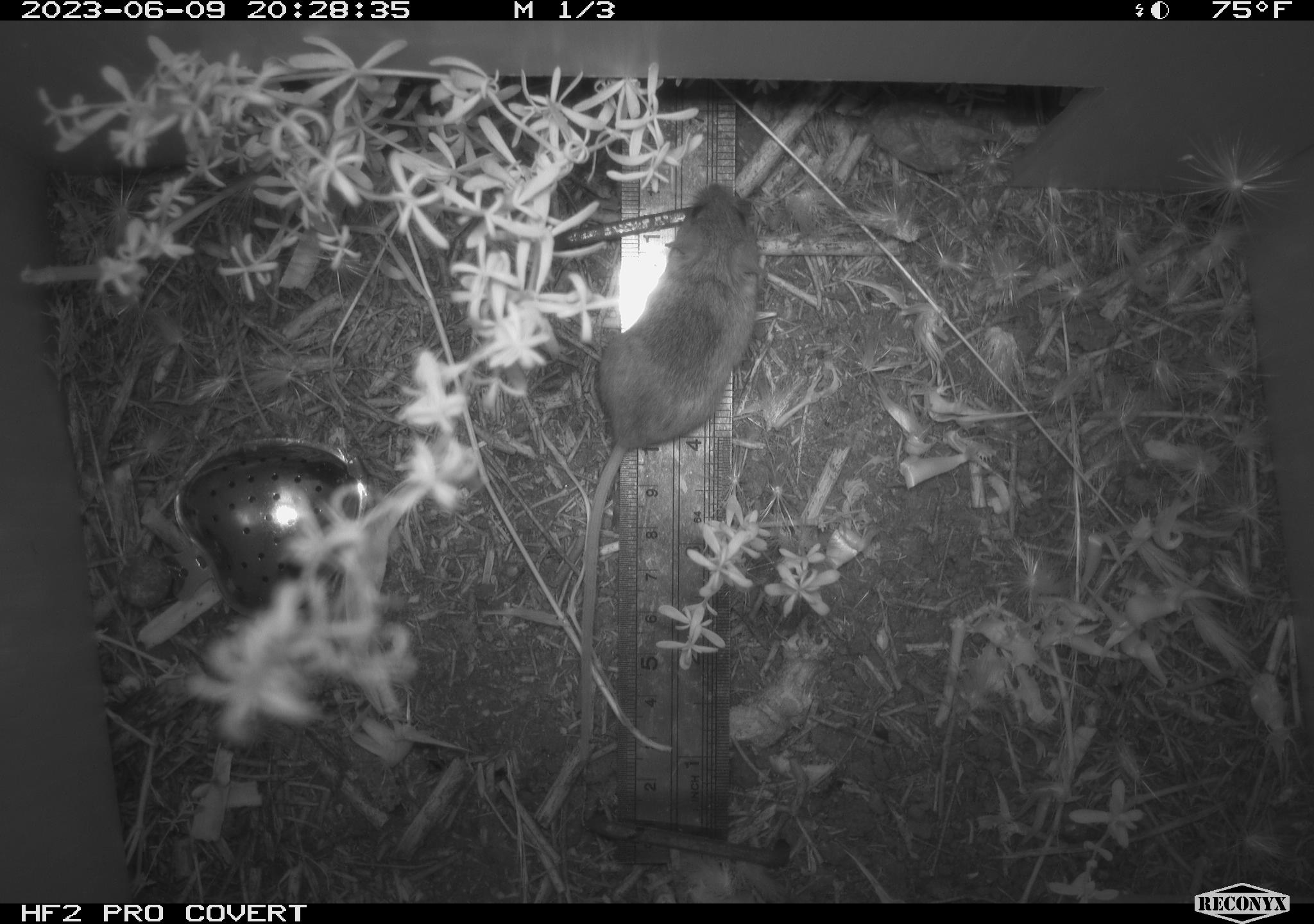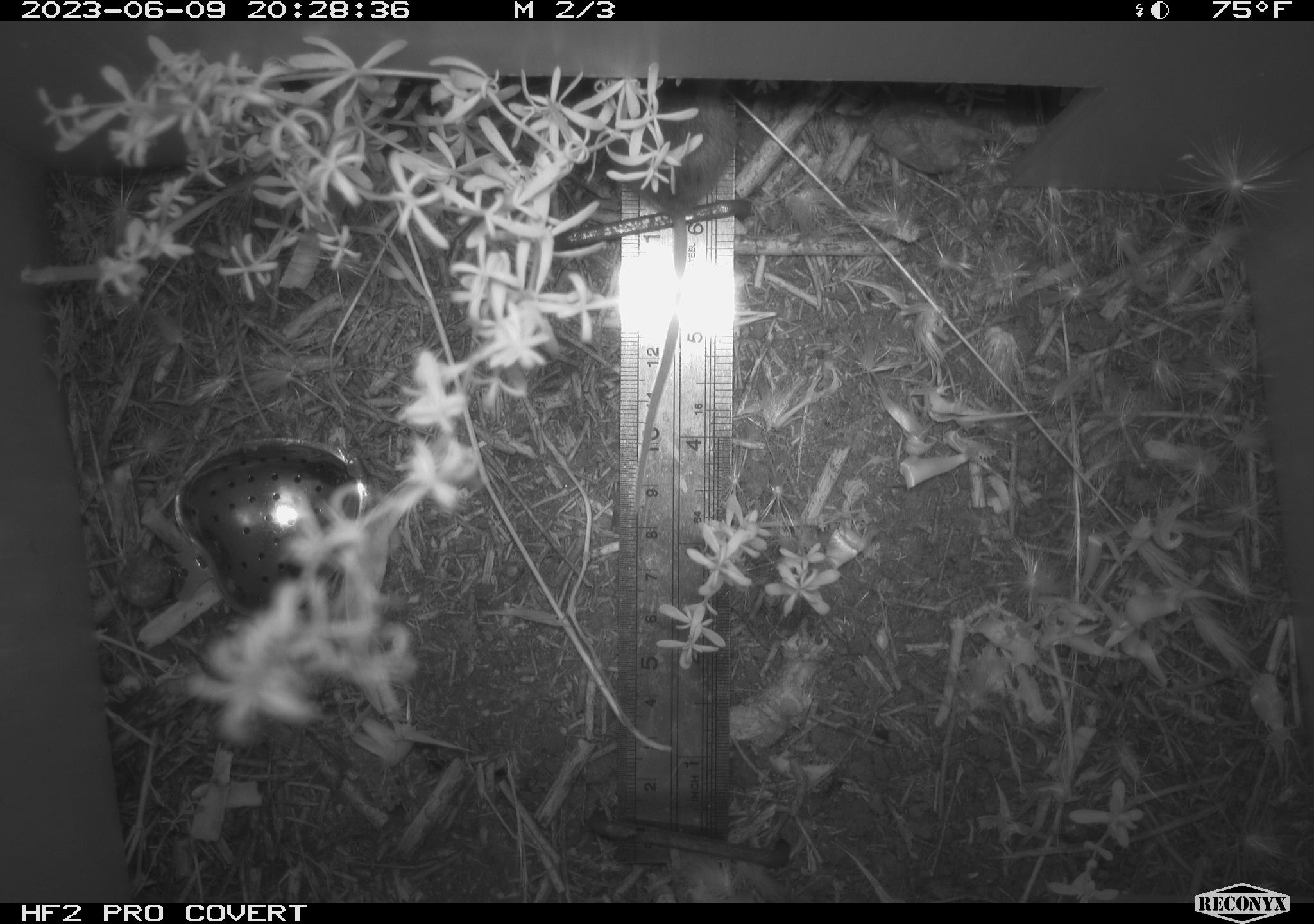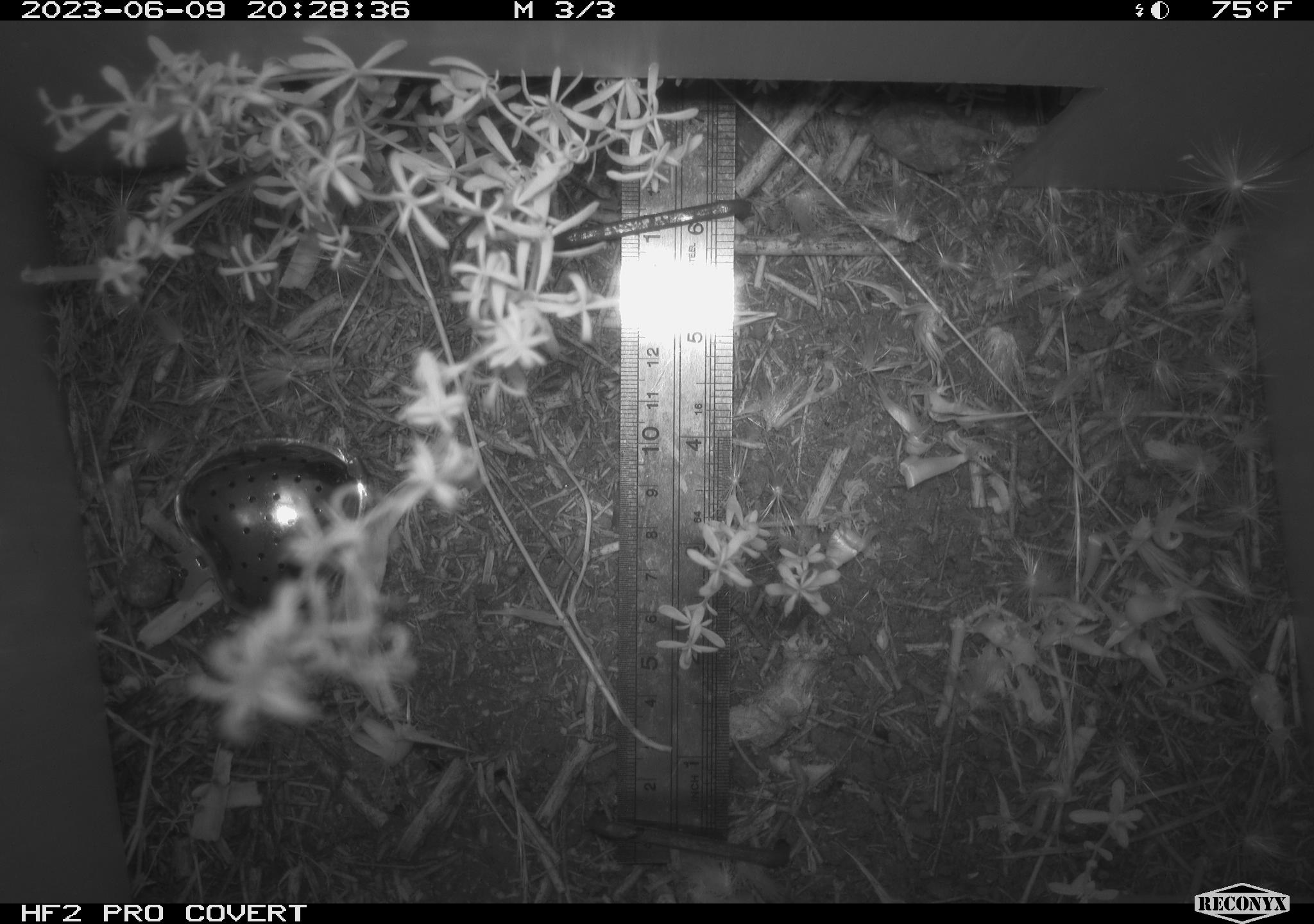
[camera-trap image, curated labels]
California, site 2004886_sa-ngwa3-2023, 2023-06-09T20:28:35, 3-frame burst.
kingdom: Animalia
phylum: Chordata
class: Mammalia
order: Rodentia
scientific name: Rodentia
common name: mouse species